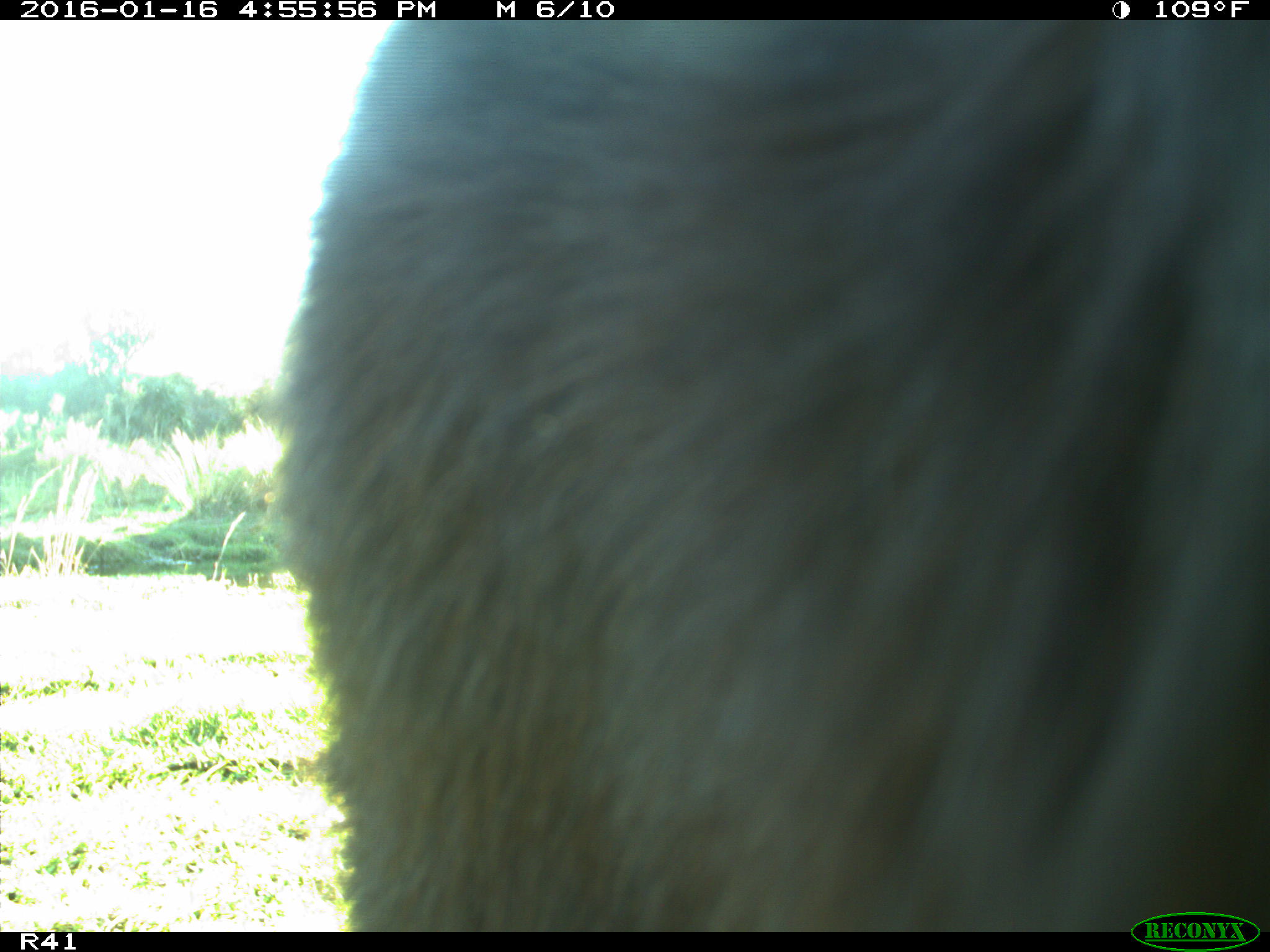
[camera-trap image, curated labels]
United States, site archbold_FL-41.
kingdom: Animalia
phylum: Chordata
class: Mammalia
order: Artiodactyla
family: Bovidae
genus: Bos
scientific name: Bos taurus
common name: domestic cow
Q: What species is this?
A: Bos taurus (domestic cow).